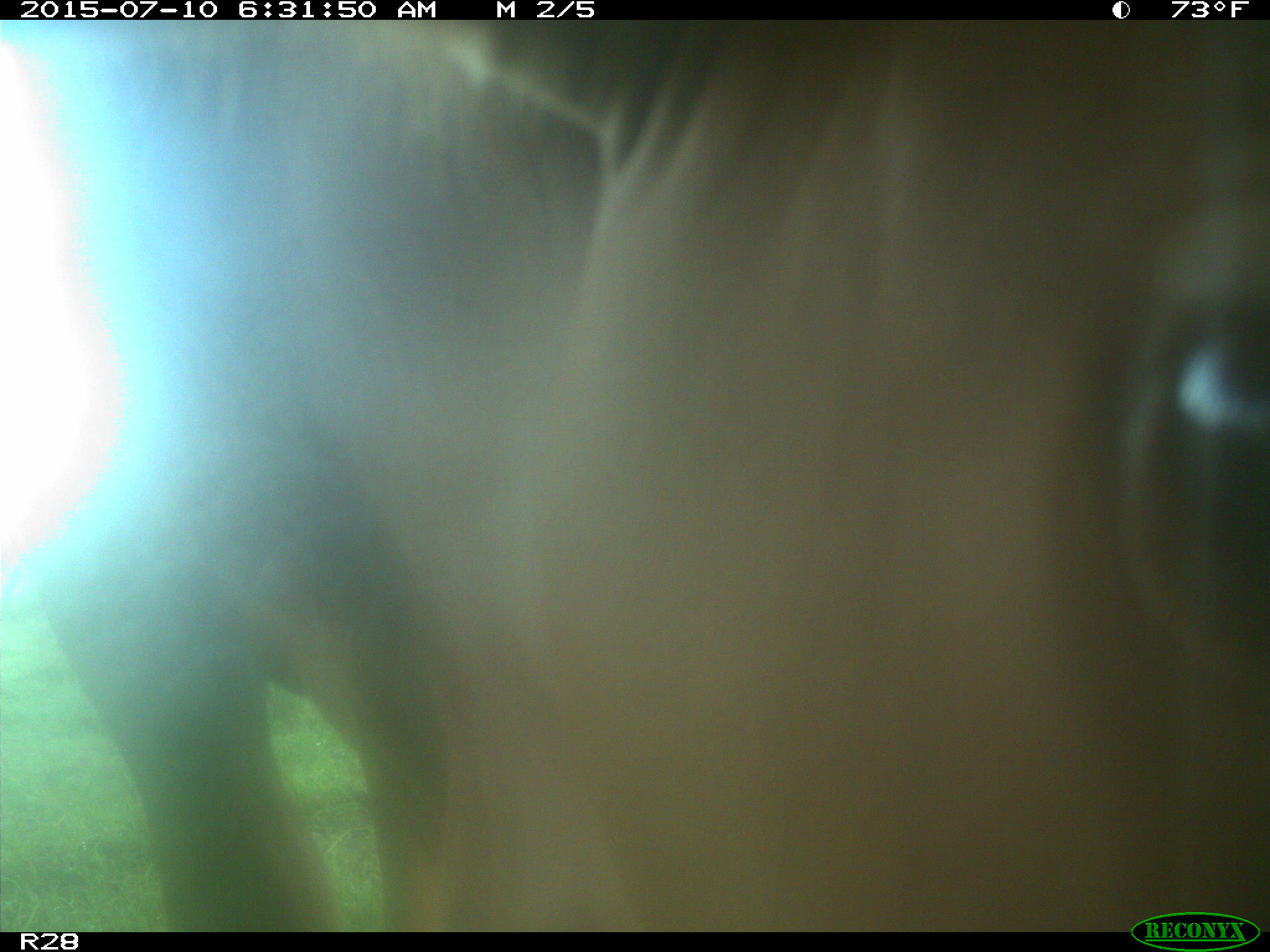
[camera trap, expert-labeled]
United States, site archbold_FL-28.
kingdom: Animalia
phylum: Chordata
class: Mammalia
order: Artiodactyla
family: Bovidae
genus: Bos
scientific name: Bos taurus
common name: domestic cow